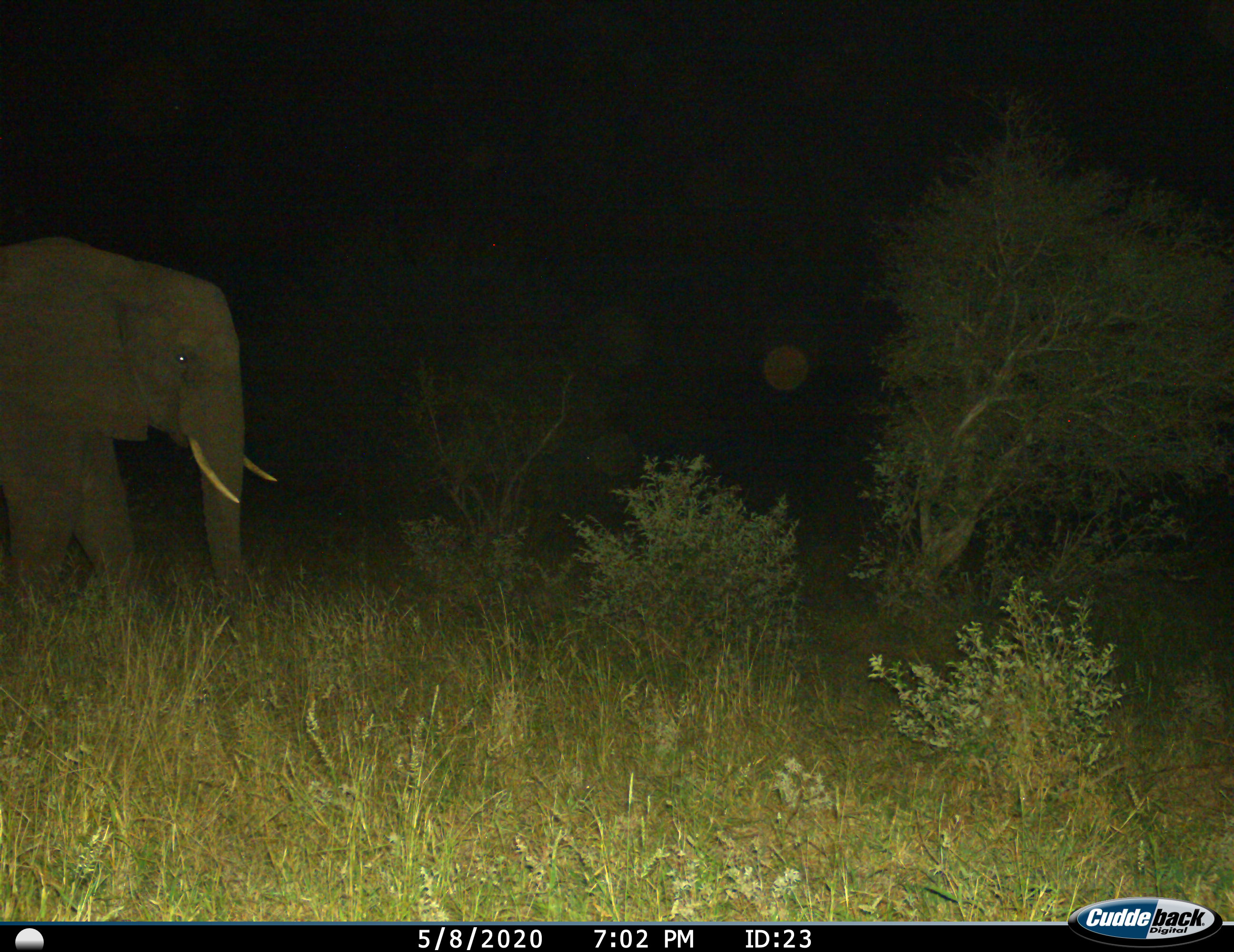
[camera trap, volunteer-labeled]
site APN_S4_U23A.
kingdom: Animalia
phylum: Chordata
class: Mammalia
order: Proboscidea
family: Elephantidae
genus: Loxodonta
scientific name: Loxodonta africana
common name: african bush elephant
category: elephant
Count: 1.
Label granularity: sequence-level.